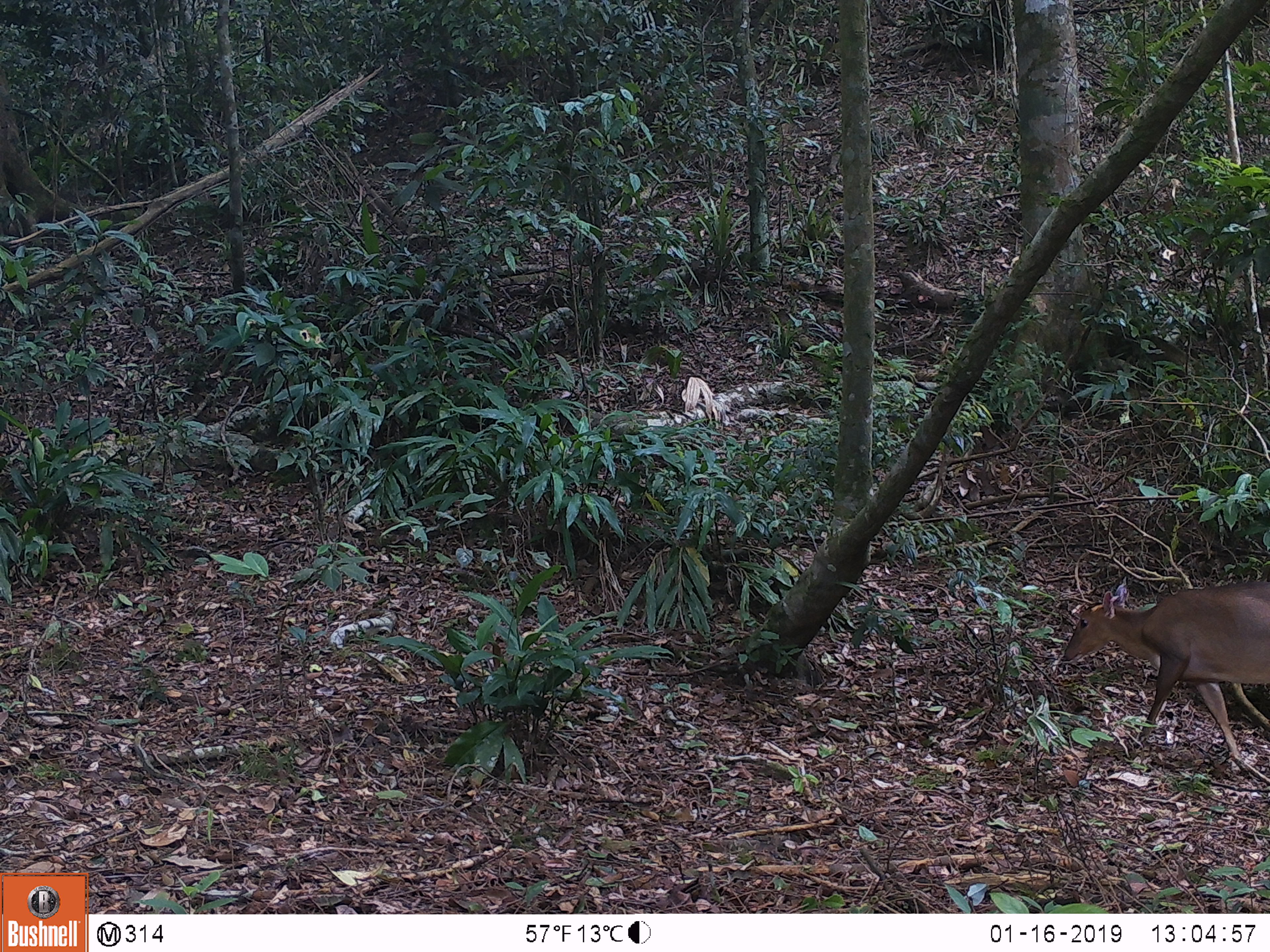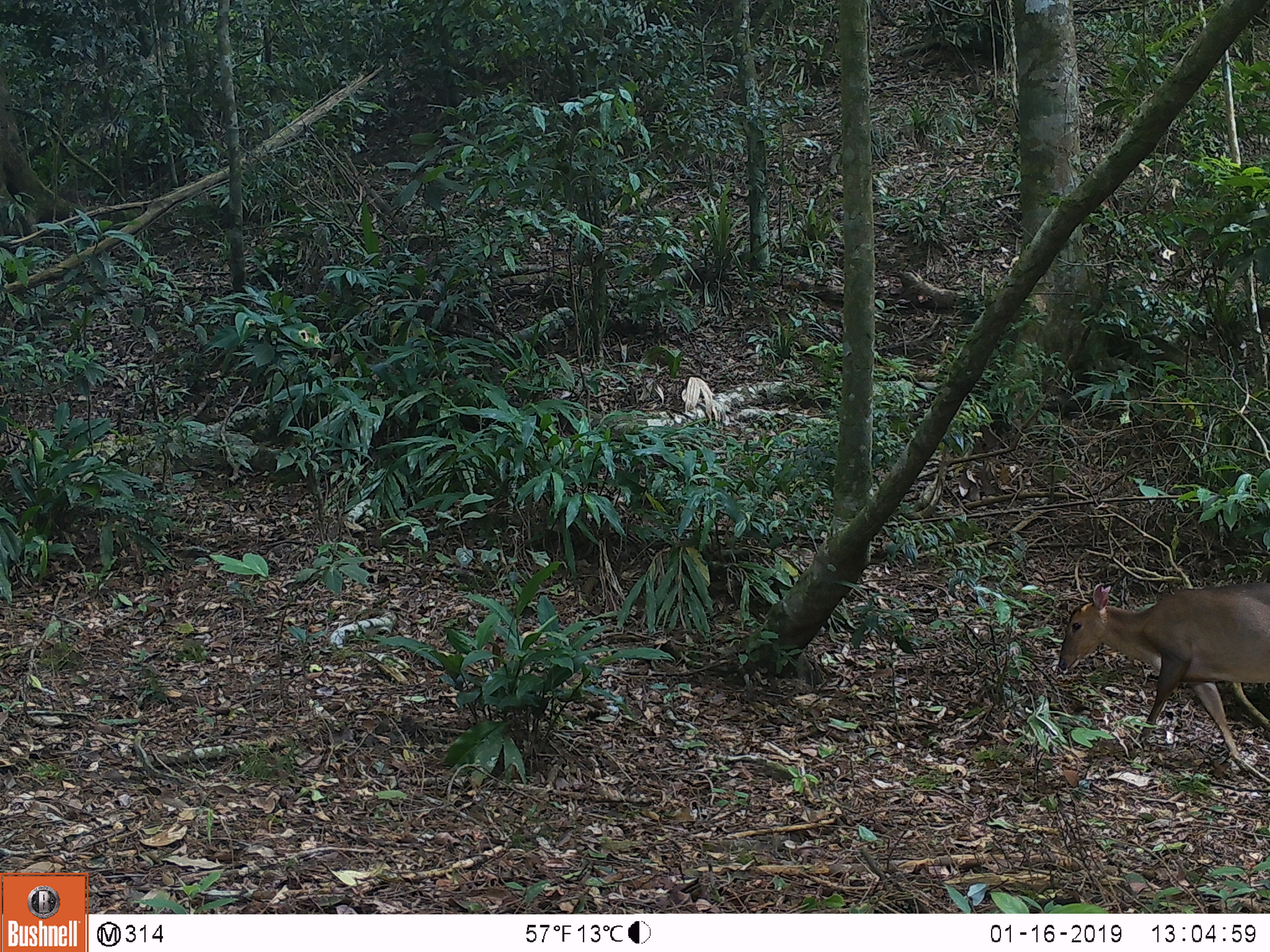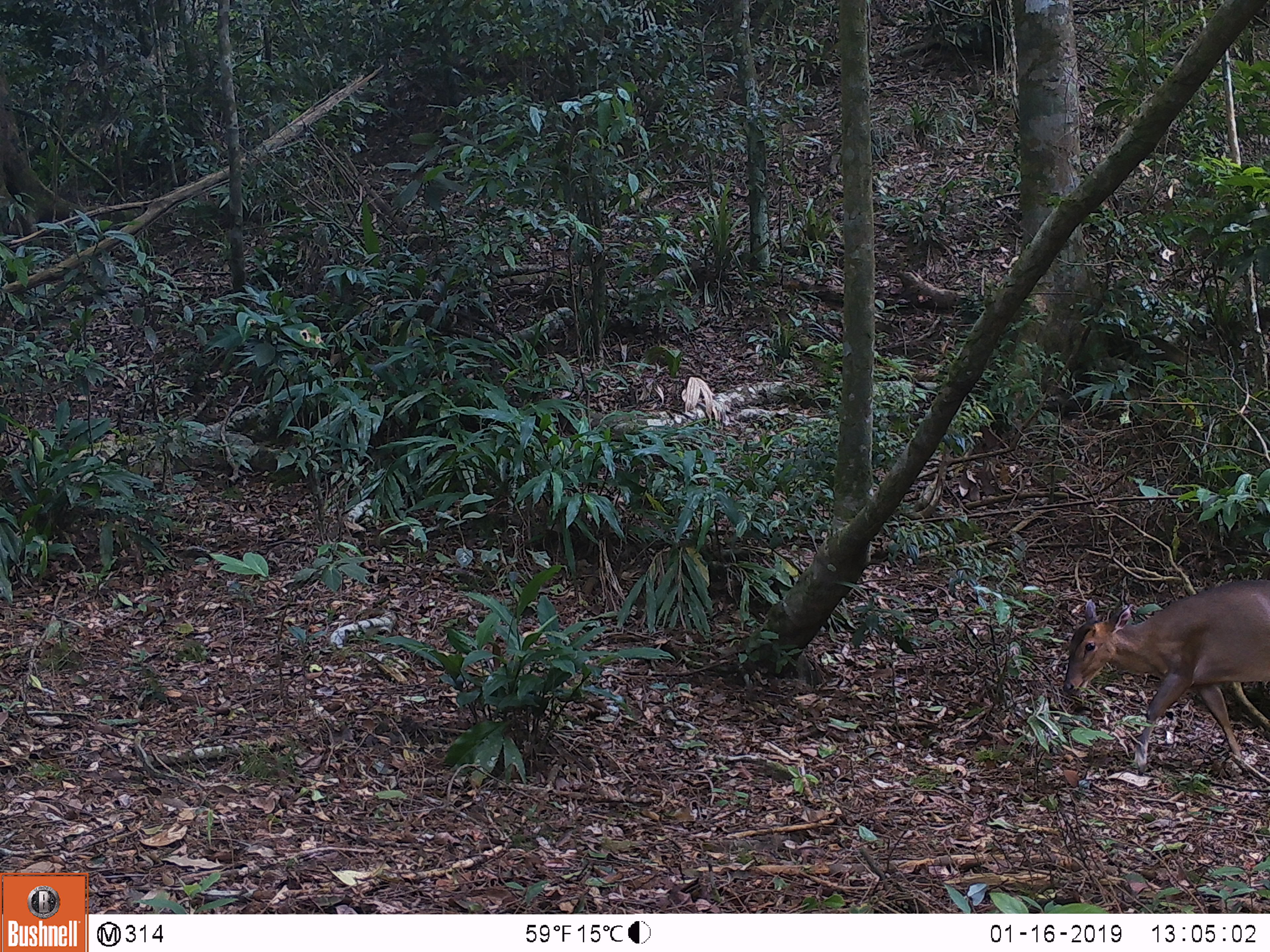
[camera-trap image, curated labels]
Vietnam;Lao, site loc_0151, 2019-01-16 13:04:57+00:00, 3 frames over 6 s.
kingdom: Animalia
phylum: Chordata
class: Mammalia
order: Artiodactyla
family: Cervidae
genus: Muntiacus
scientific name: Muntiacus vuquangensis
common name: large-antlered muntjac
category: large antlered muntjac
Large antlered muntjac (large-antlered muntjac) (Muntiacus vuquangensis). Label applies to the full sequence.